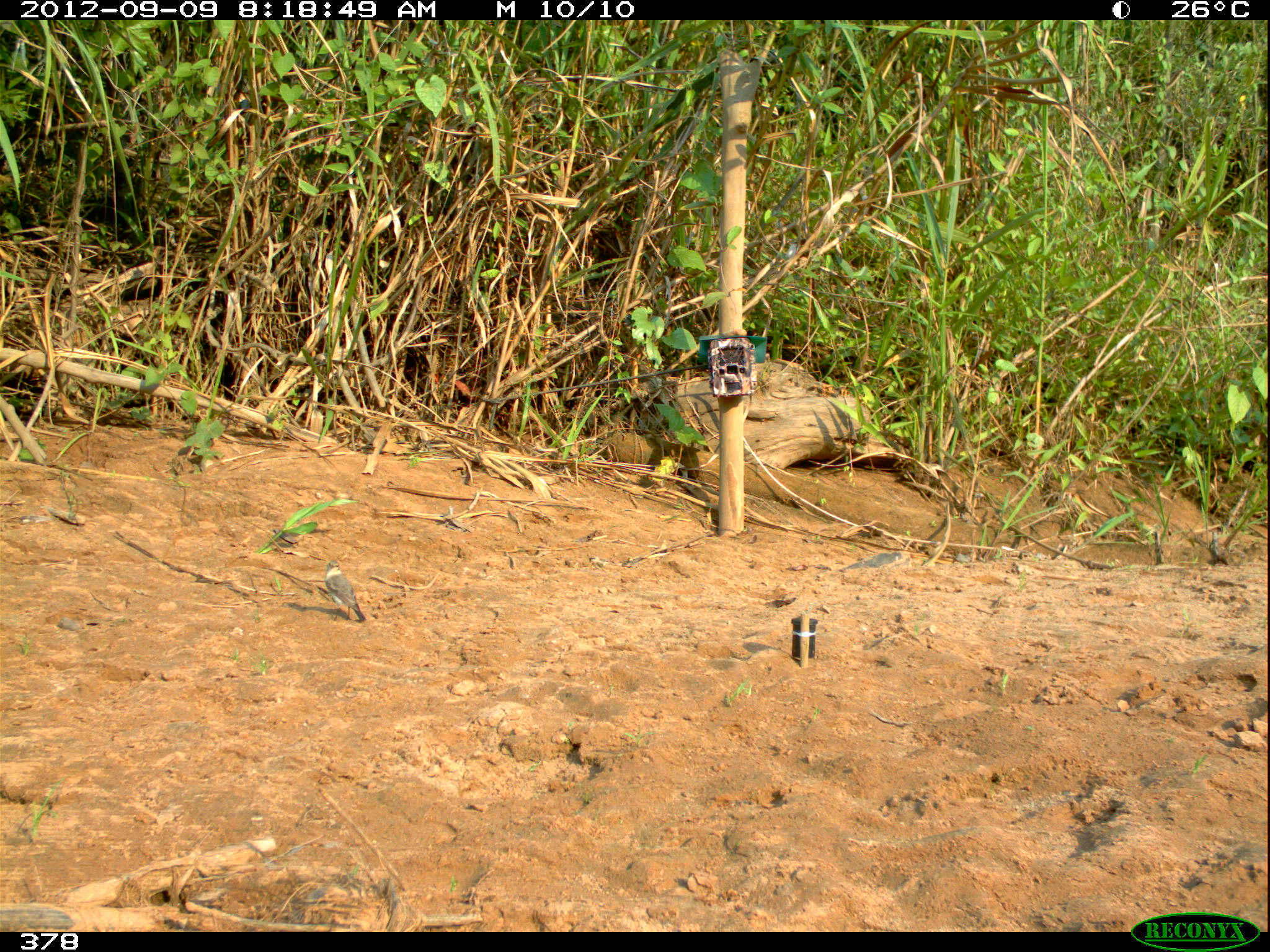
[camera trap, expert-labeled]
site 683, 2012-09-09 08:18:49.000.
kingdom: Animalia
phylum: Chordata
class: Aves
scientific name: Aves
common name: bird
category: unknown bird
Unknown bird (bird) (Aves).